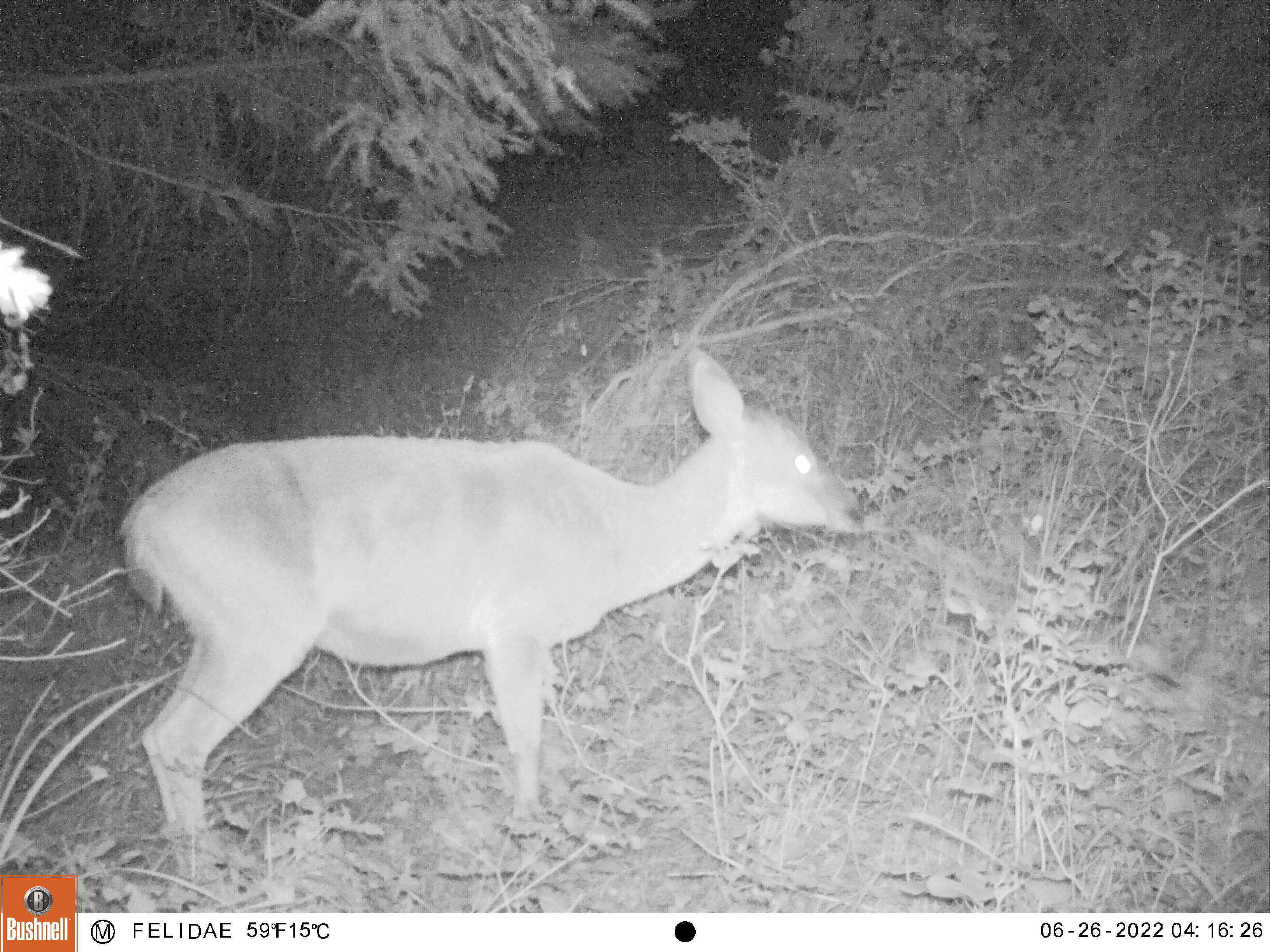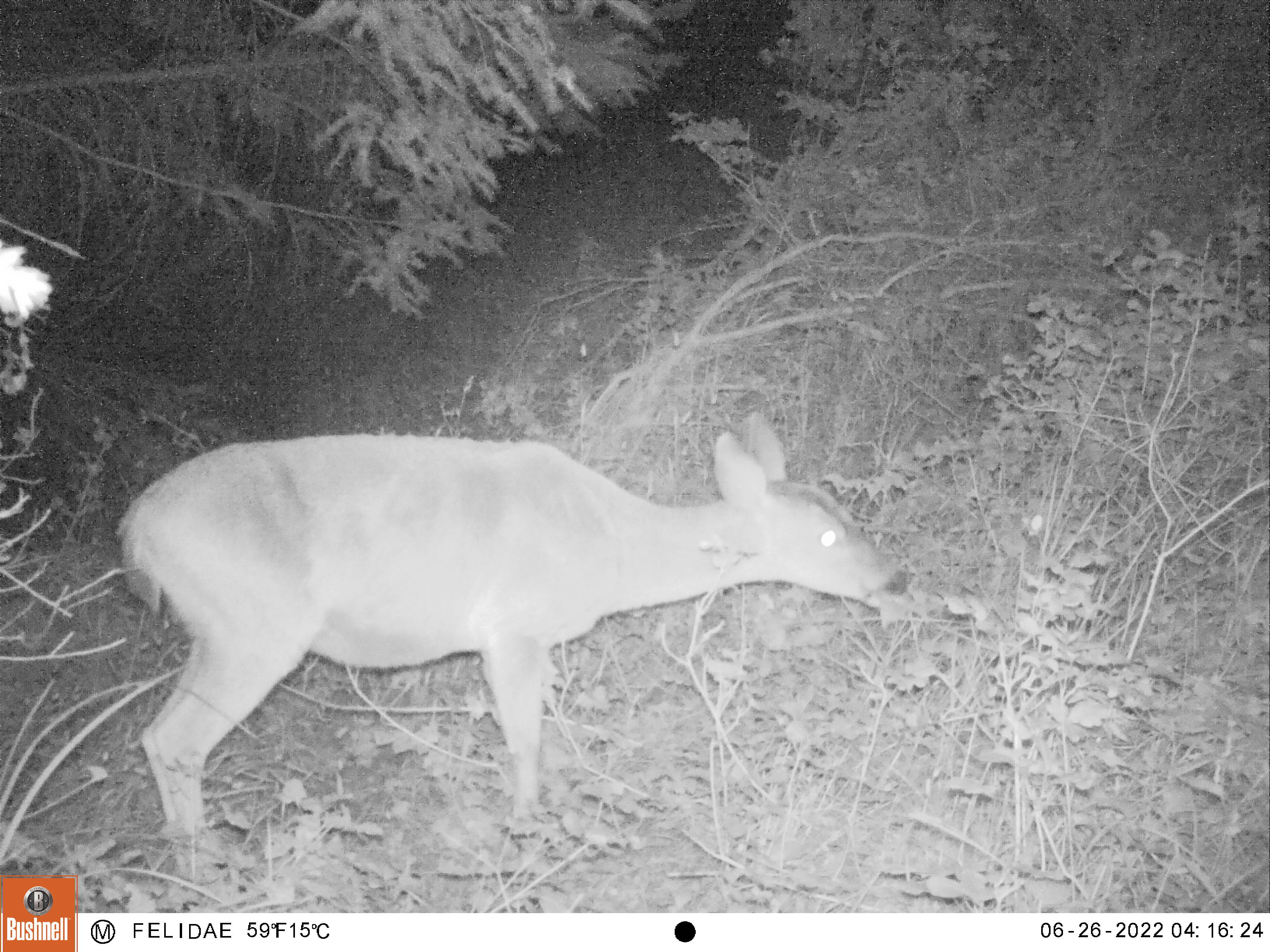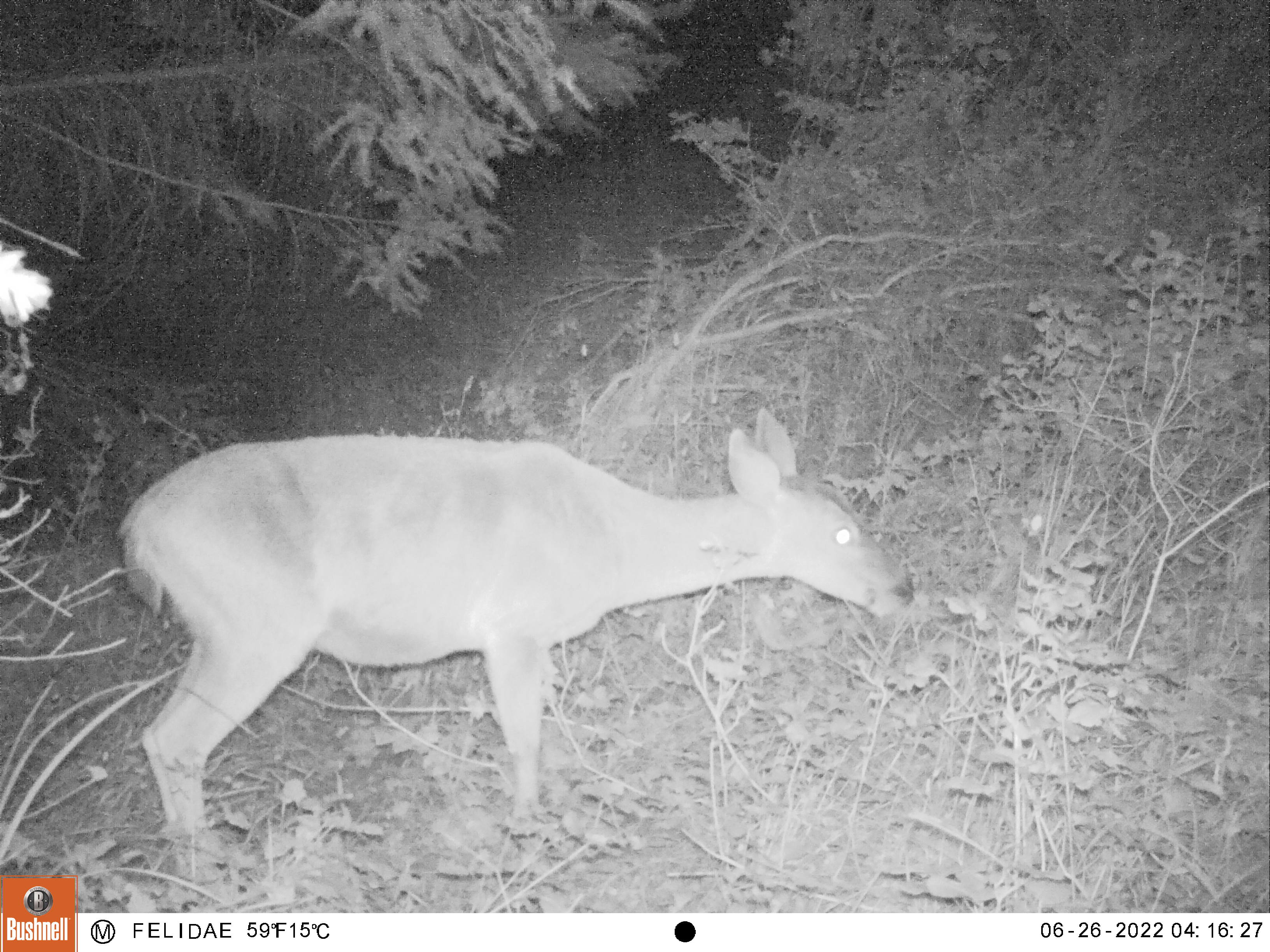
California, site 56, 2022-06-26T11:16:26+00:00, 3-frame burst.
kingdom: Animalia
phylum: Chordata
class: Mammalia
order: Artiodactyla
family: Cervidae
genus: Odocoileus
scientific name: Odocoileus hemionus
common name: mule deer